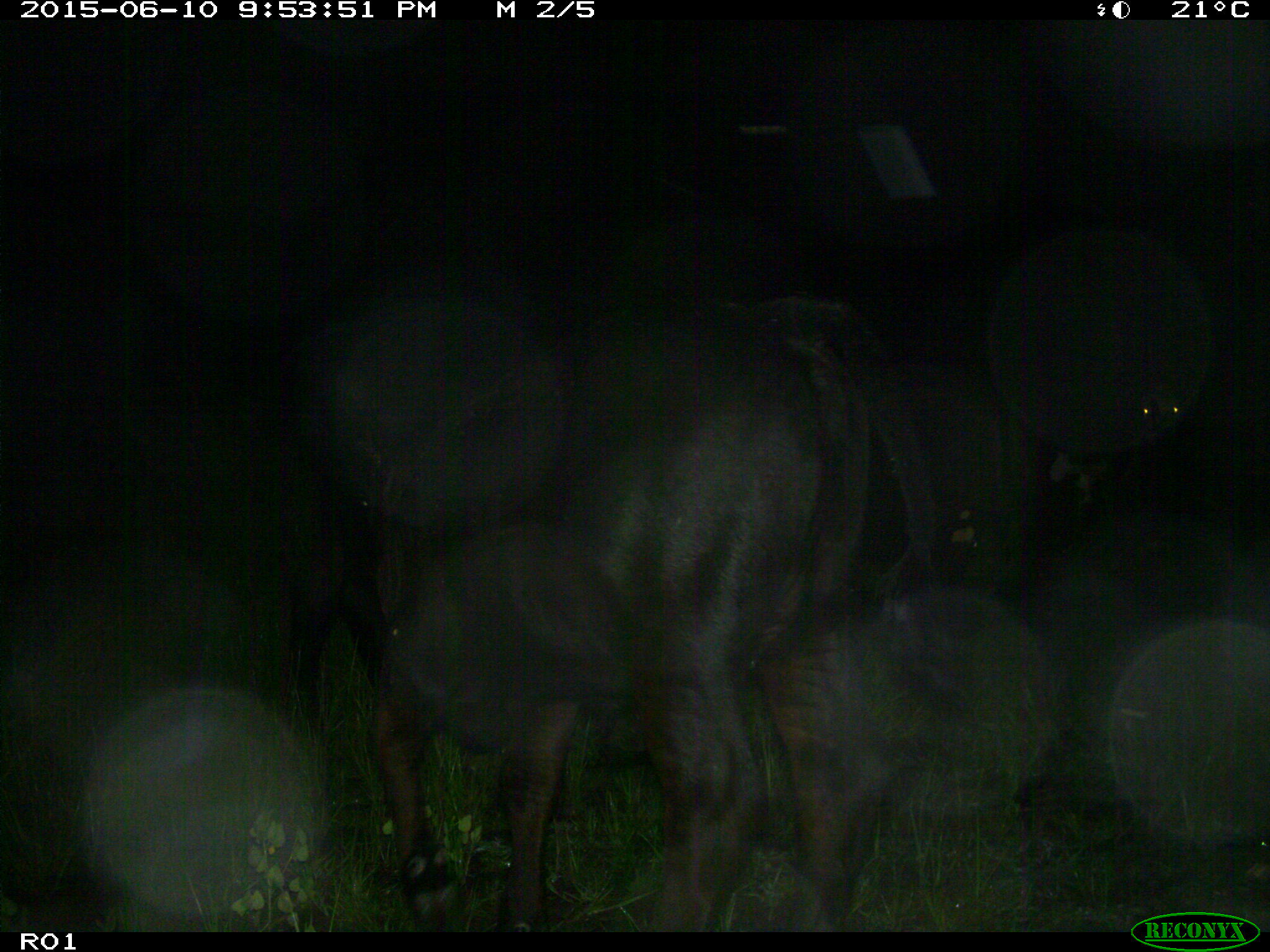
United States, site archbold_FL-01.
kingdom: Animalia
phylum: Chordata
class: Mammalia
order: Artiodactyla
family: Bovidae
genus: Bos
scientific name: Bos taurus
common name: domestic cow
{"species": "Bos taurus (domestic cow)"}